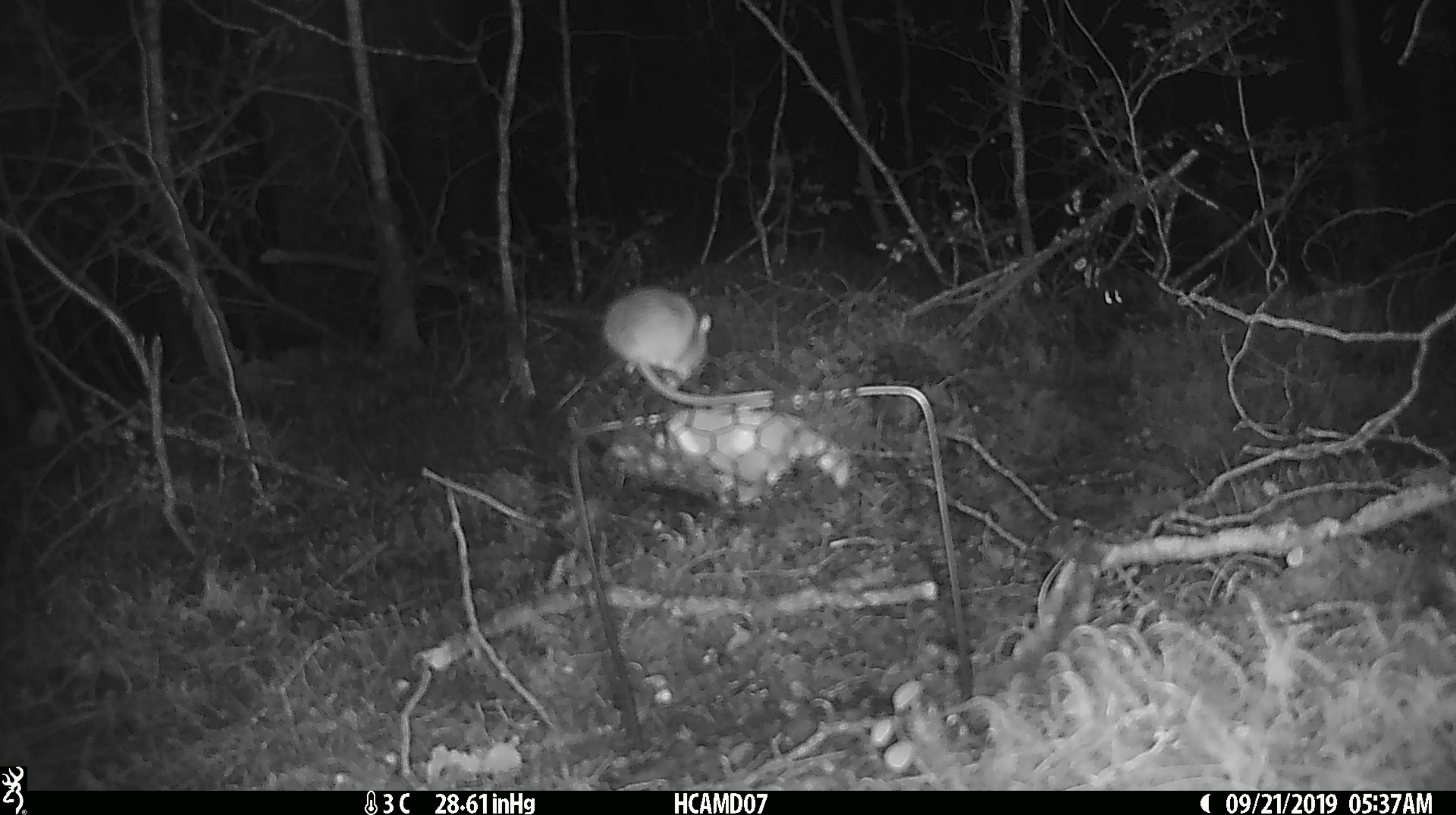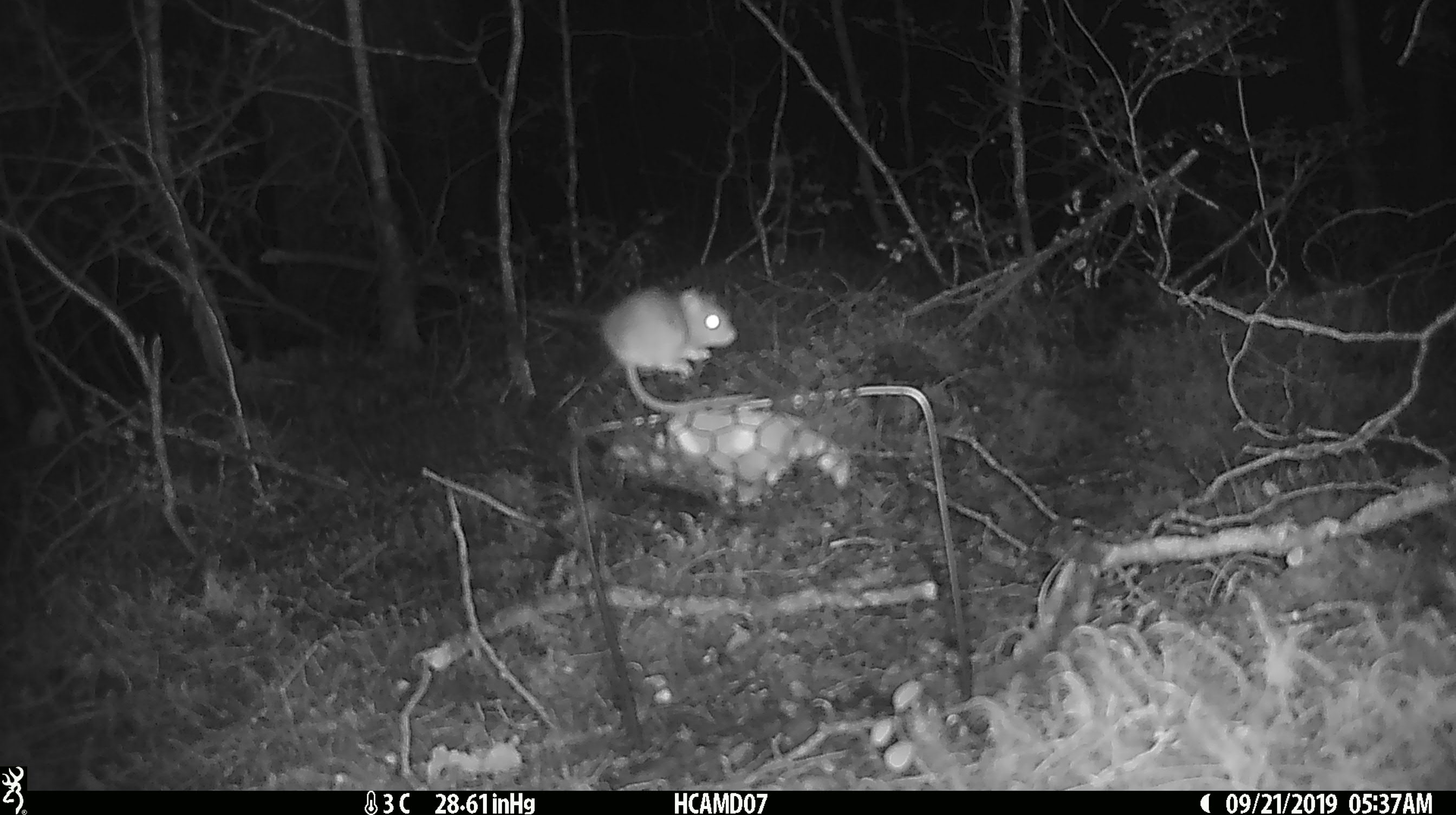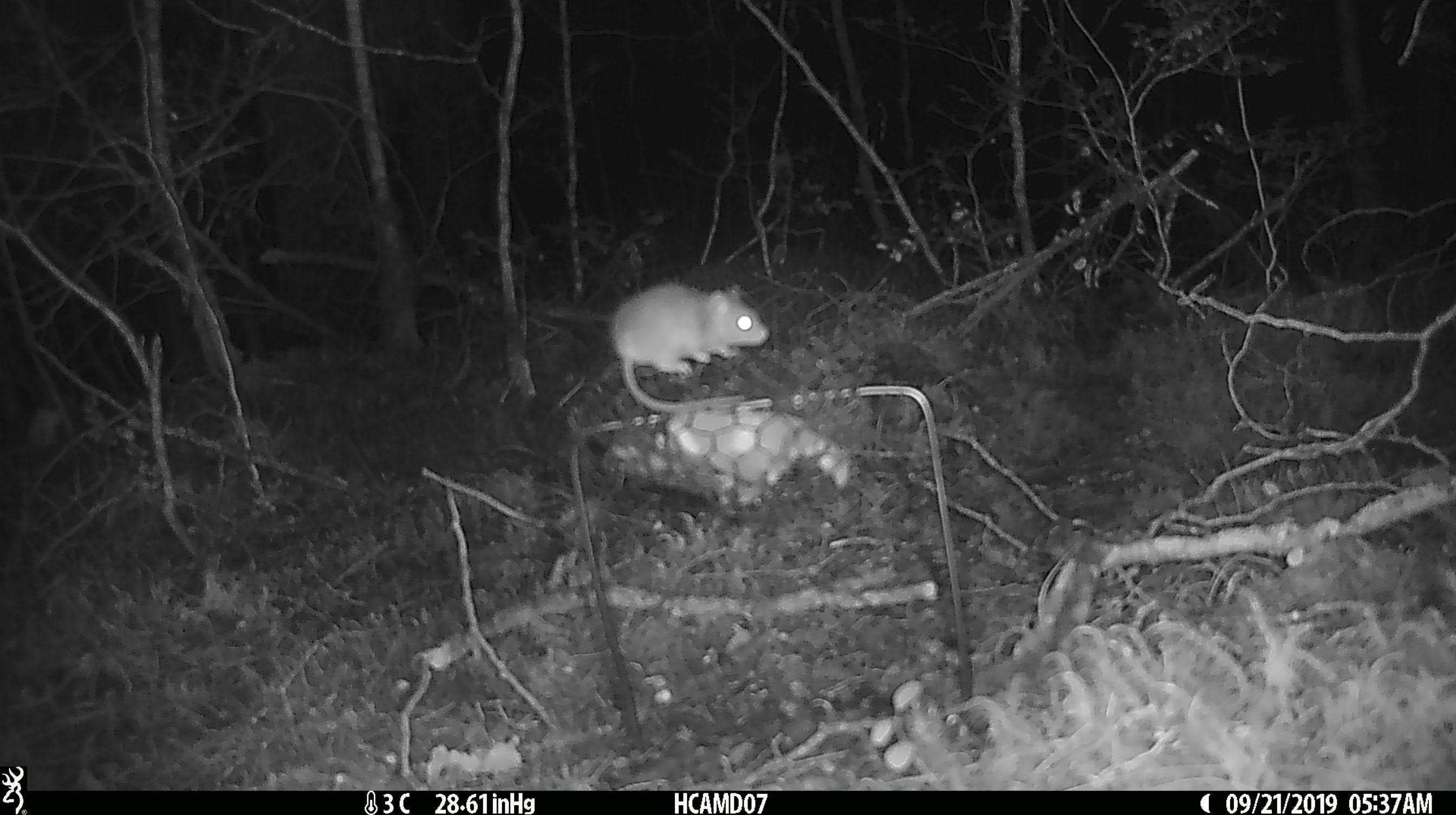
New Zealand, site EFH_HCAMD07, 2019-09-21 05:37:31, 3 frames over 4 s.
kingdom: Animalia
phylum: Chordata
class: Mammalia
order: Rodentia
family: Muridae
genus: Mus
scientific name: Mus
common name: mouse